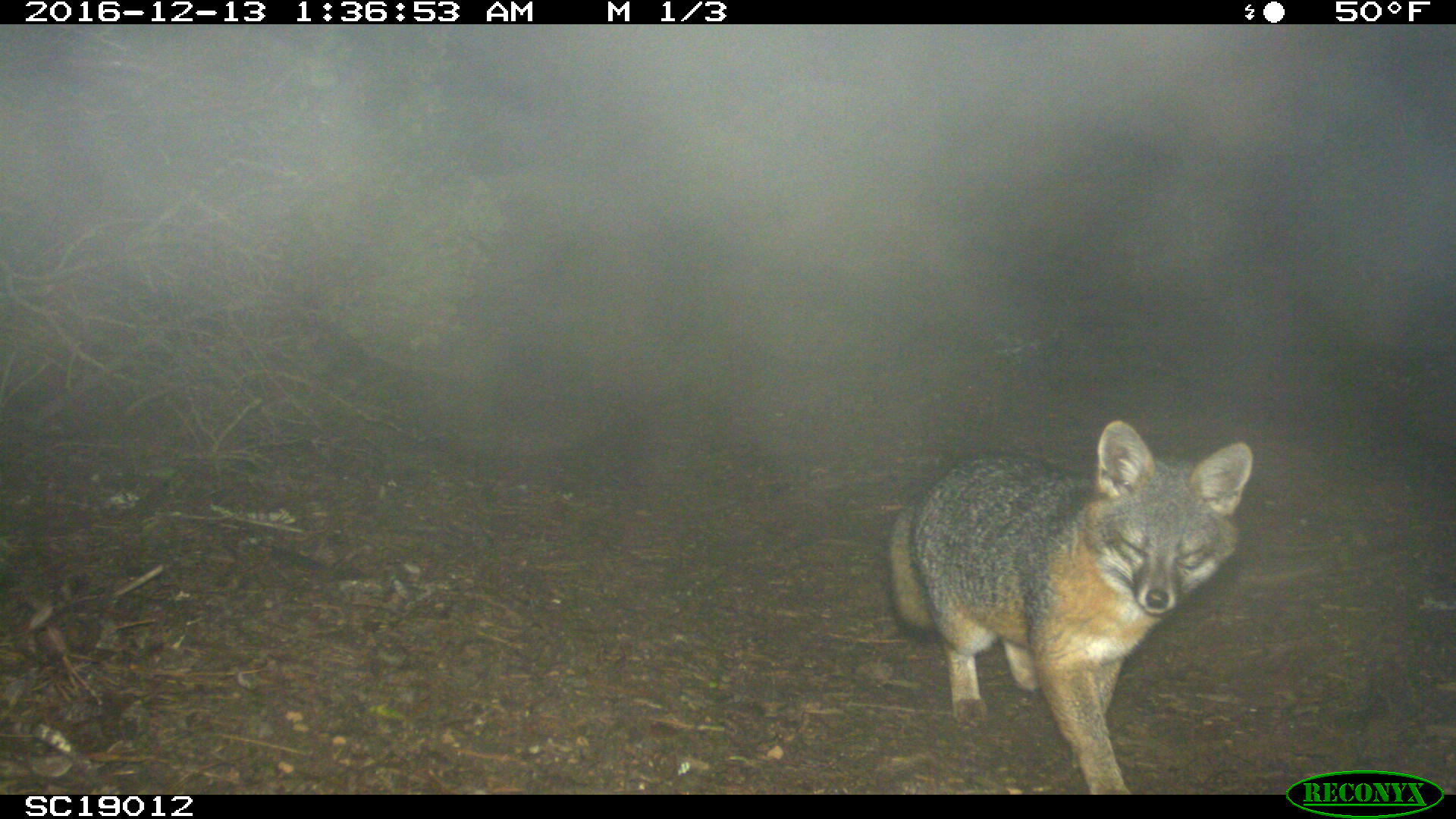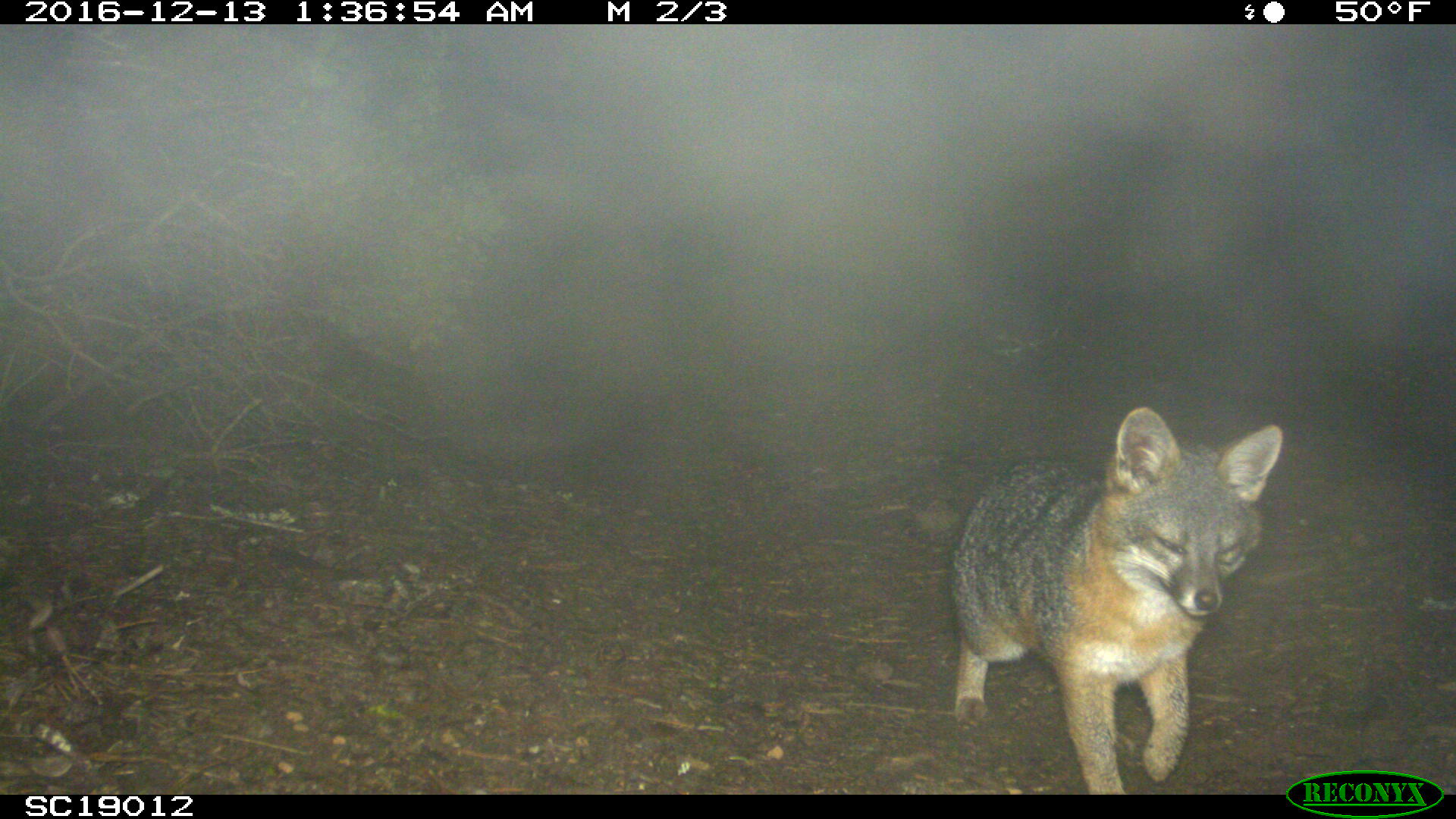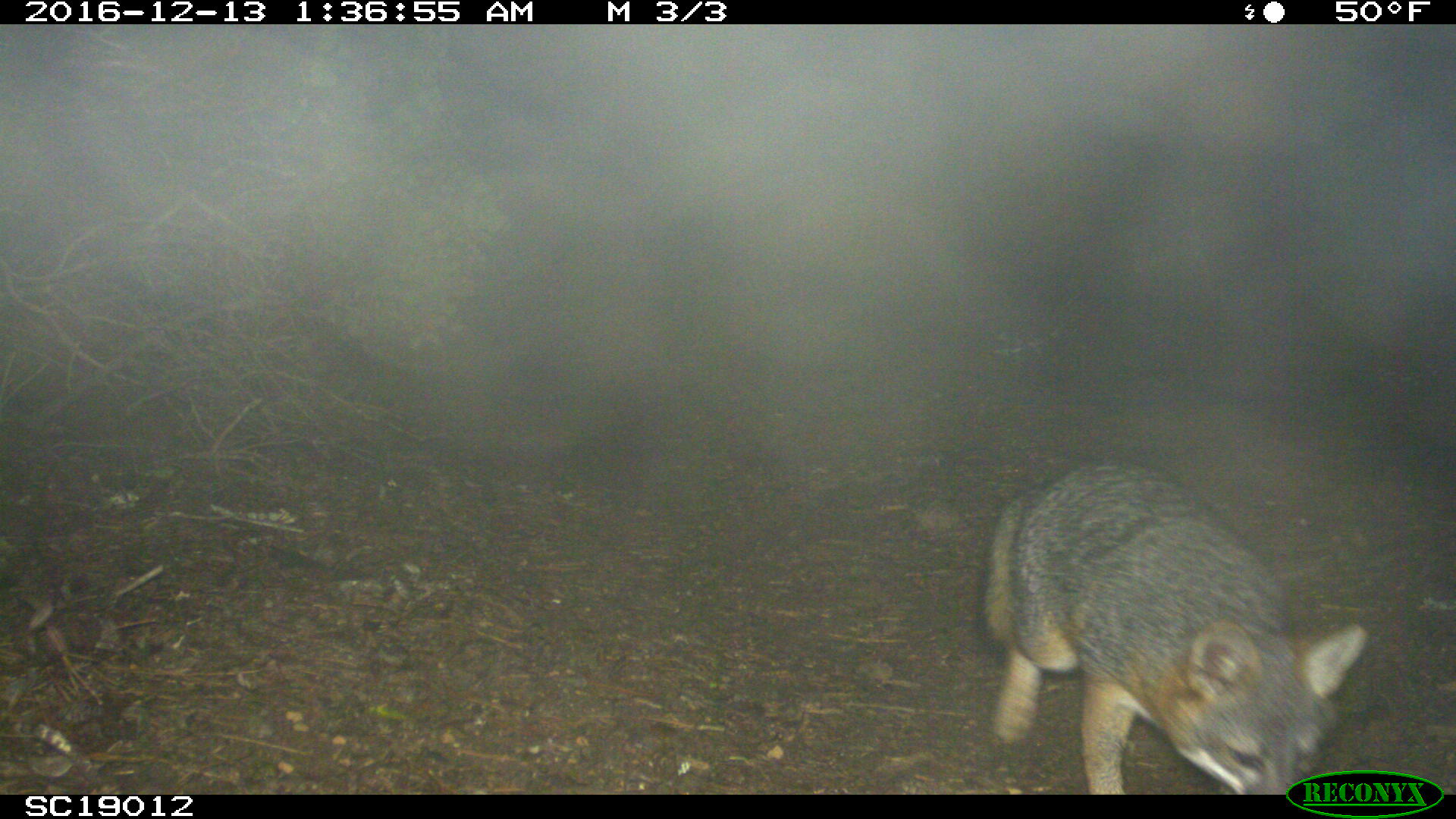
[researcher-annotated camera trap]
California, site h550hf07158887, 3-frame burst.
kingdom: Animalia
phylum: Chordata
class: Mammalia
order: Carnivora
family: Canidae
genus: Urocyon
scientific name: Urocyon littoralis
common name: island fox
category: fox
Fox (island fox) (Urocyon littoralis).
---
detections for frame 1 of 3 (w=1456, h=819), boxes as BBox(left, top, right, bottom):
fox: BBox(886, 420, 1254, 793)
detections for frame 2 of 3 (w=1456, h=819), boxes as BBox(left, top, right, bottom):
fox: BBox(950, 408, 1282, 793)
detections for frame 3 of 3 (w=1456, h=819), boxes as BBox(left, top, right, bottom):
fox: BBox(981, 460, 1367, 795)